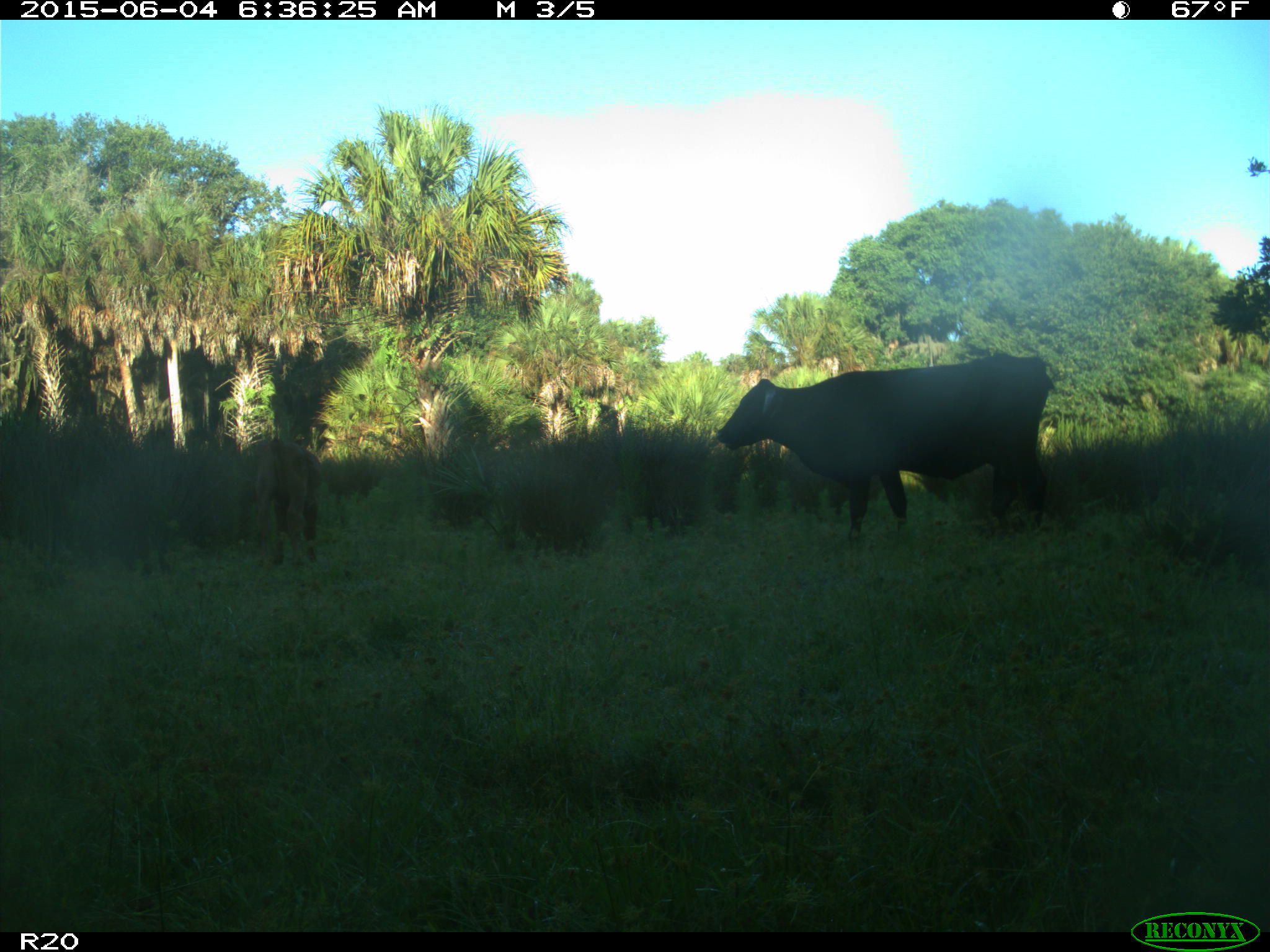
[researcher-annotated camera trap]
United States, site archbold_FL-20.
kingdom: Animalia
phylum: Chordata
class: Mammalia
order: Artiodactyla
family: Bovidae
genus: Bos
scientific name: Bos taurus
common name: domestic cow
Bos taurus (domestic cow).